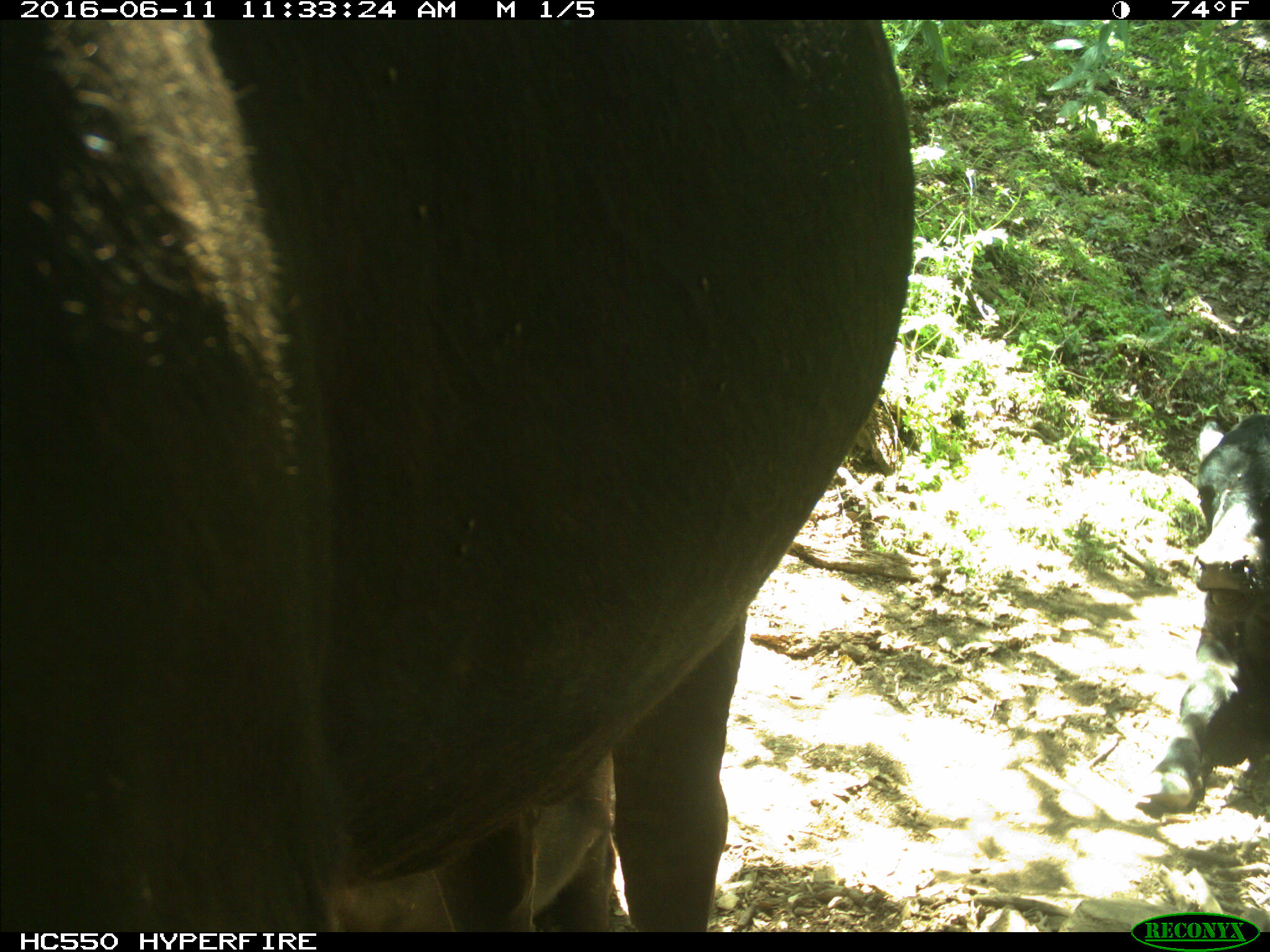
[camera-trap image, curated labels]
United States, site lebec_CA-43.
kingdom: Animalia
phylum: Chordata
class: Mammalia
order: Artiodactyla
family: Bovidae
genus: Bos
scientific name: Bos taurus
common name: domestic cow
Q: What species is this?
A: Bos taurus (domestic cow).